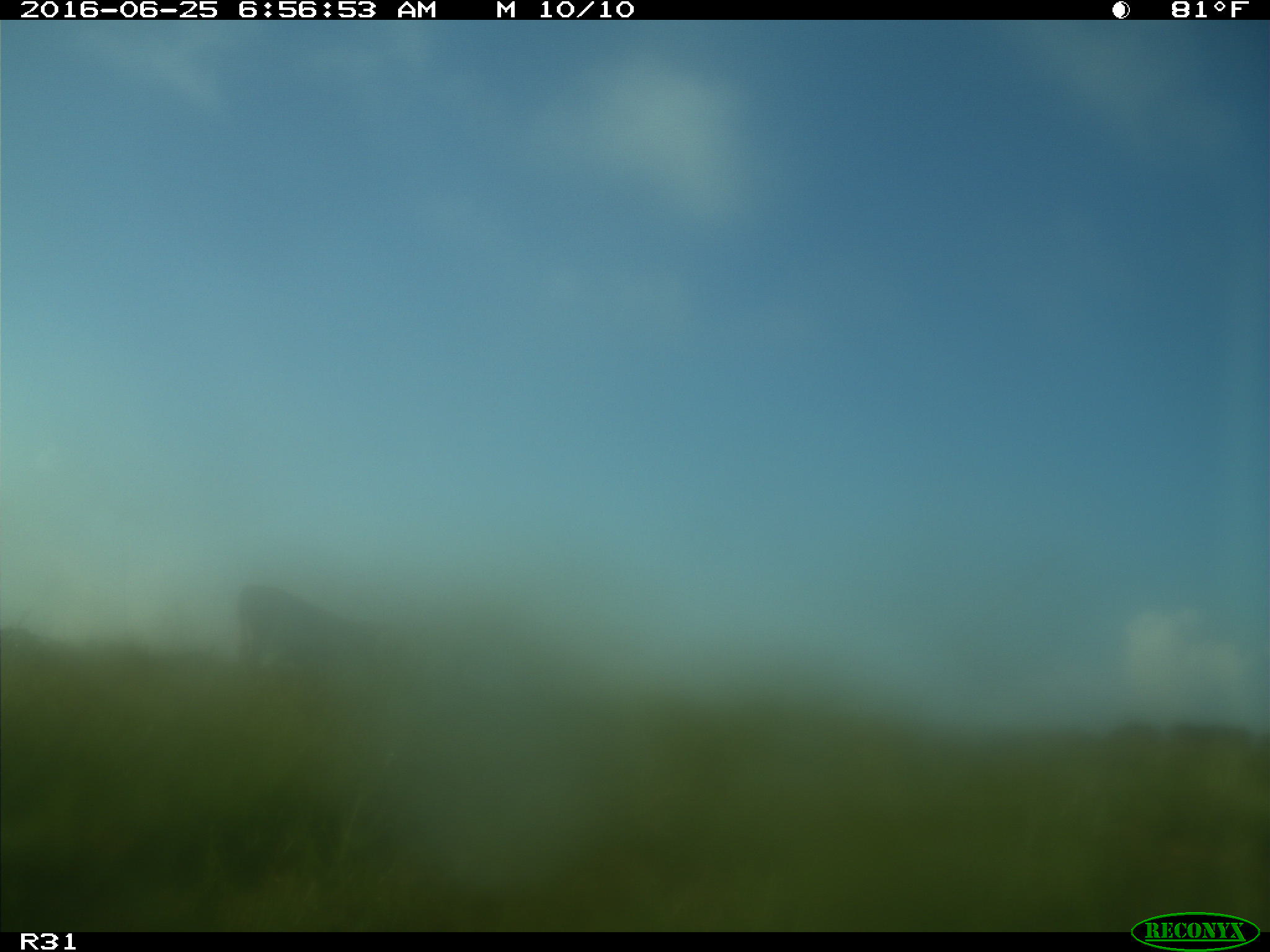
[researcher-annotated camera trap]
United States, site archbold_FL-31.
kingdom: Animalia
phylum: Chordata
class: Mammalia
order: Artiodactyla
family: Bovidae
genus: Bos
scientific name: Bos taurus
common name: domestic cow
Bos taurus (domestic cow).